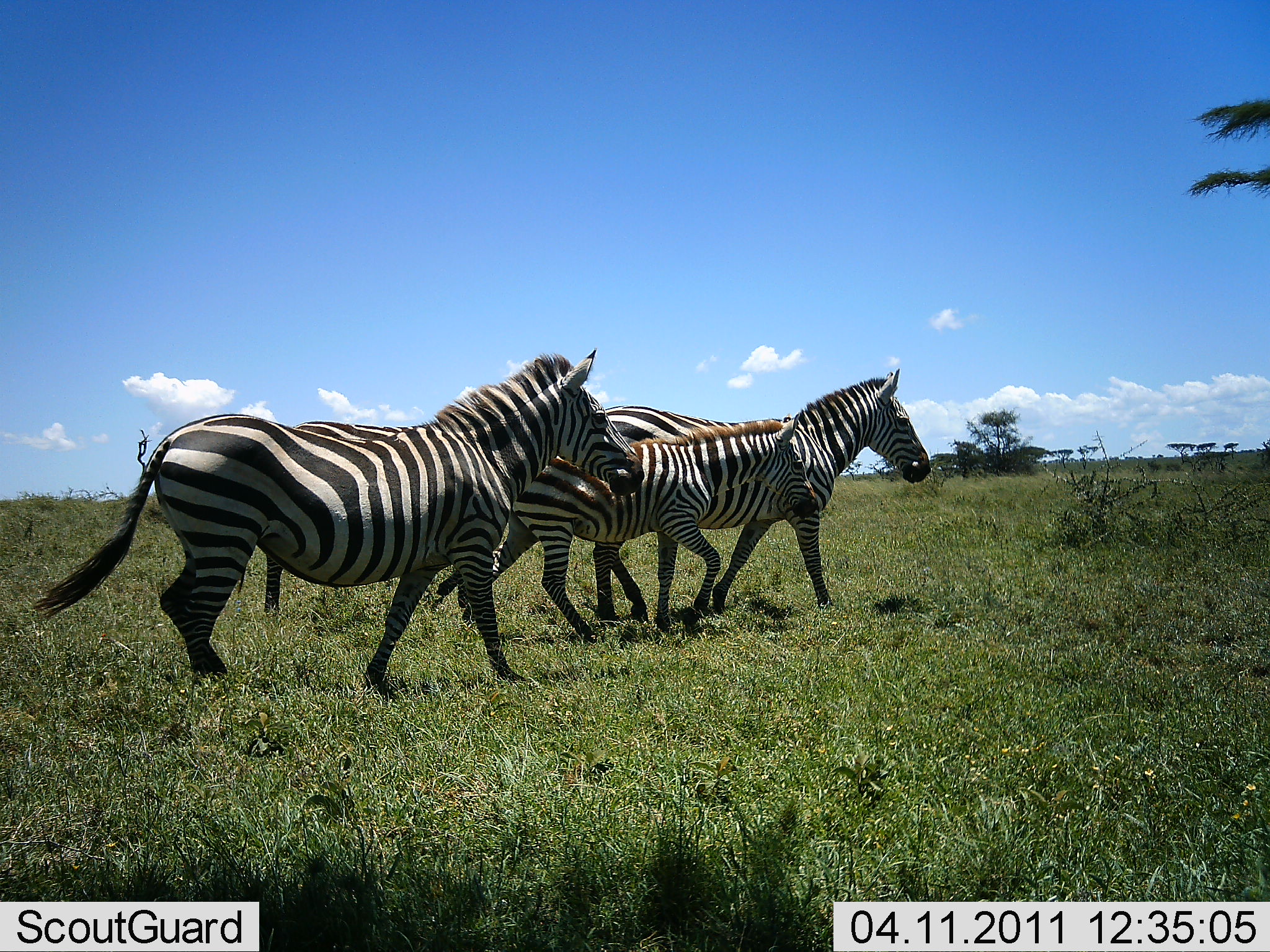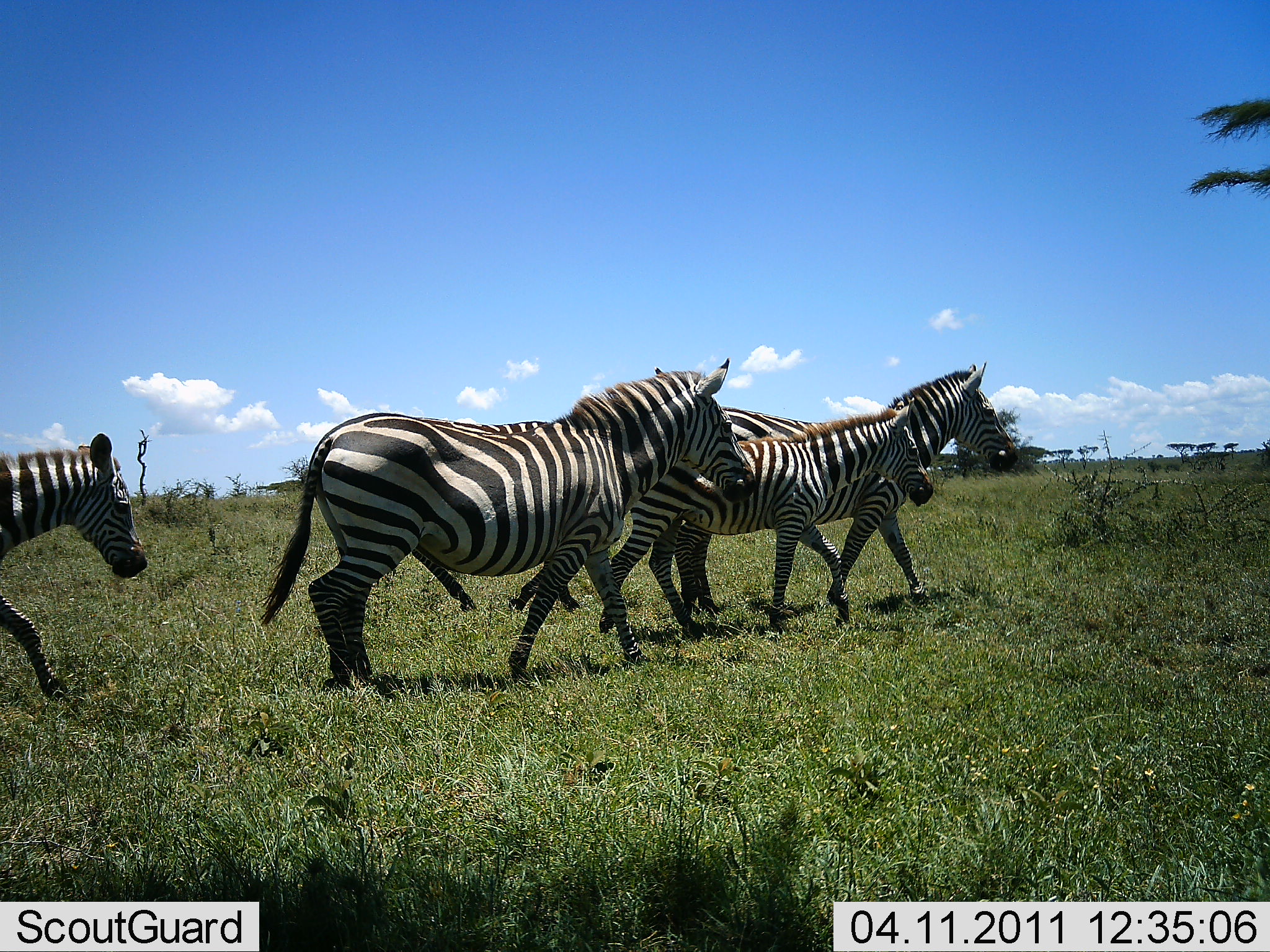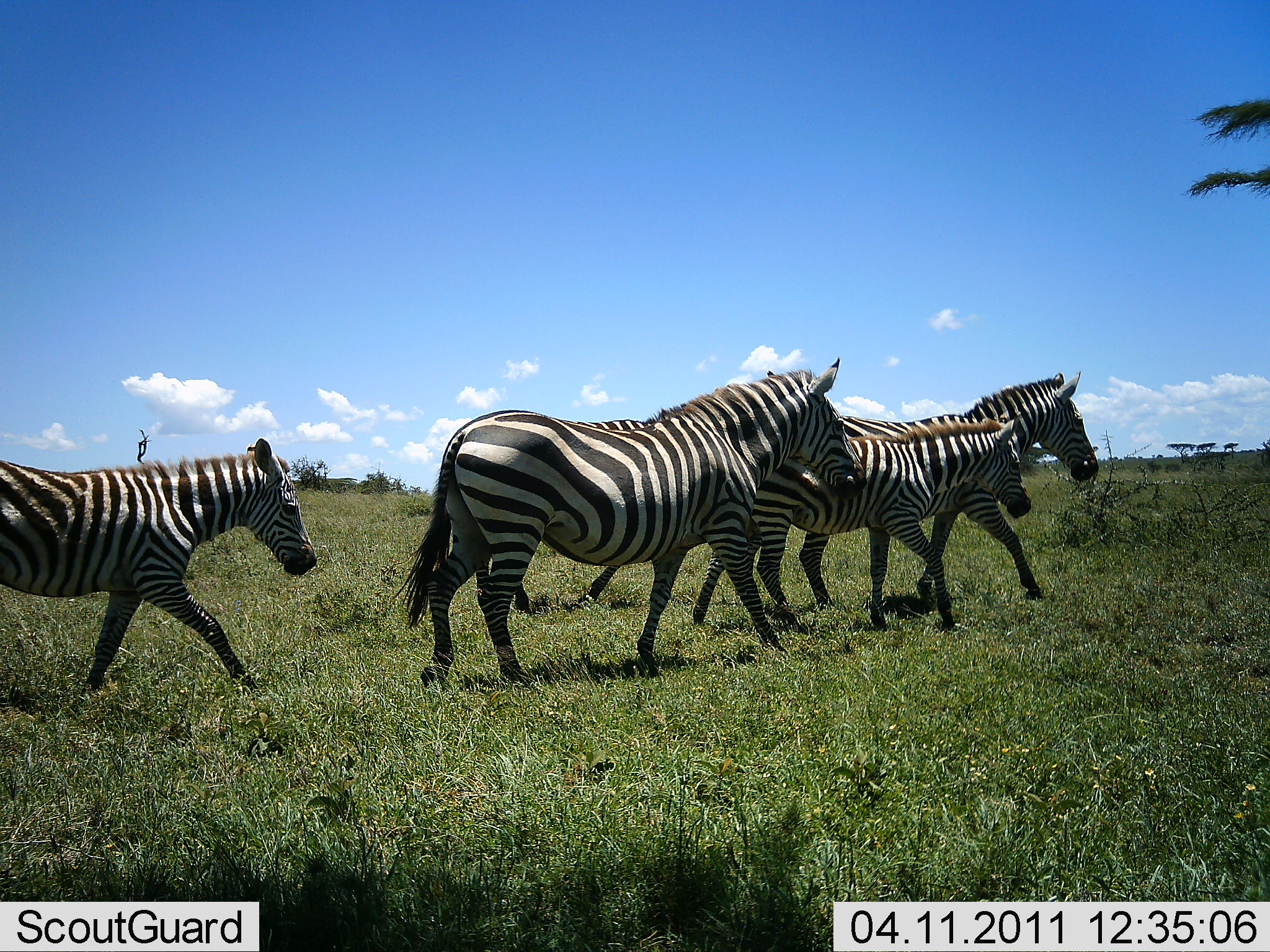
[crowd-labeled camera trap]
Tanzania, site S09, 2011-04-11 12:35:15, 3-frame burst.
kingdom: Animalia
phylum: Chordata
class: Mammalia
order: Perissodactyla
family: Equidae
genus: Equus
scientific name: Equus quagga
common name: plains zebra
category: zebra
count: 5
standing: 9%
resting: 0%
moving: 100%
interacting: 0%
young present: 45%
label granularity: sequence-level